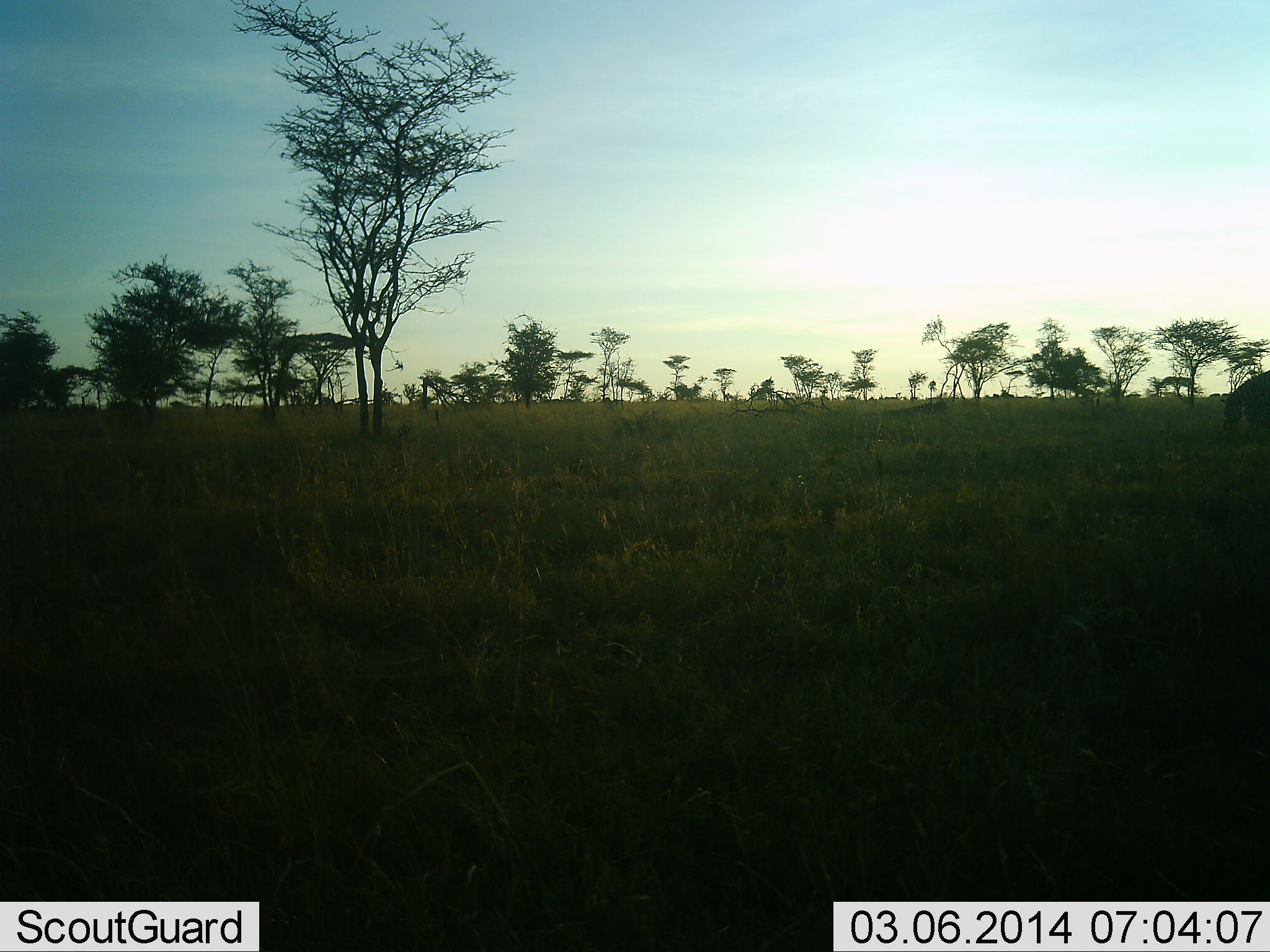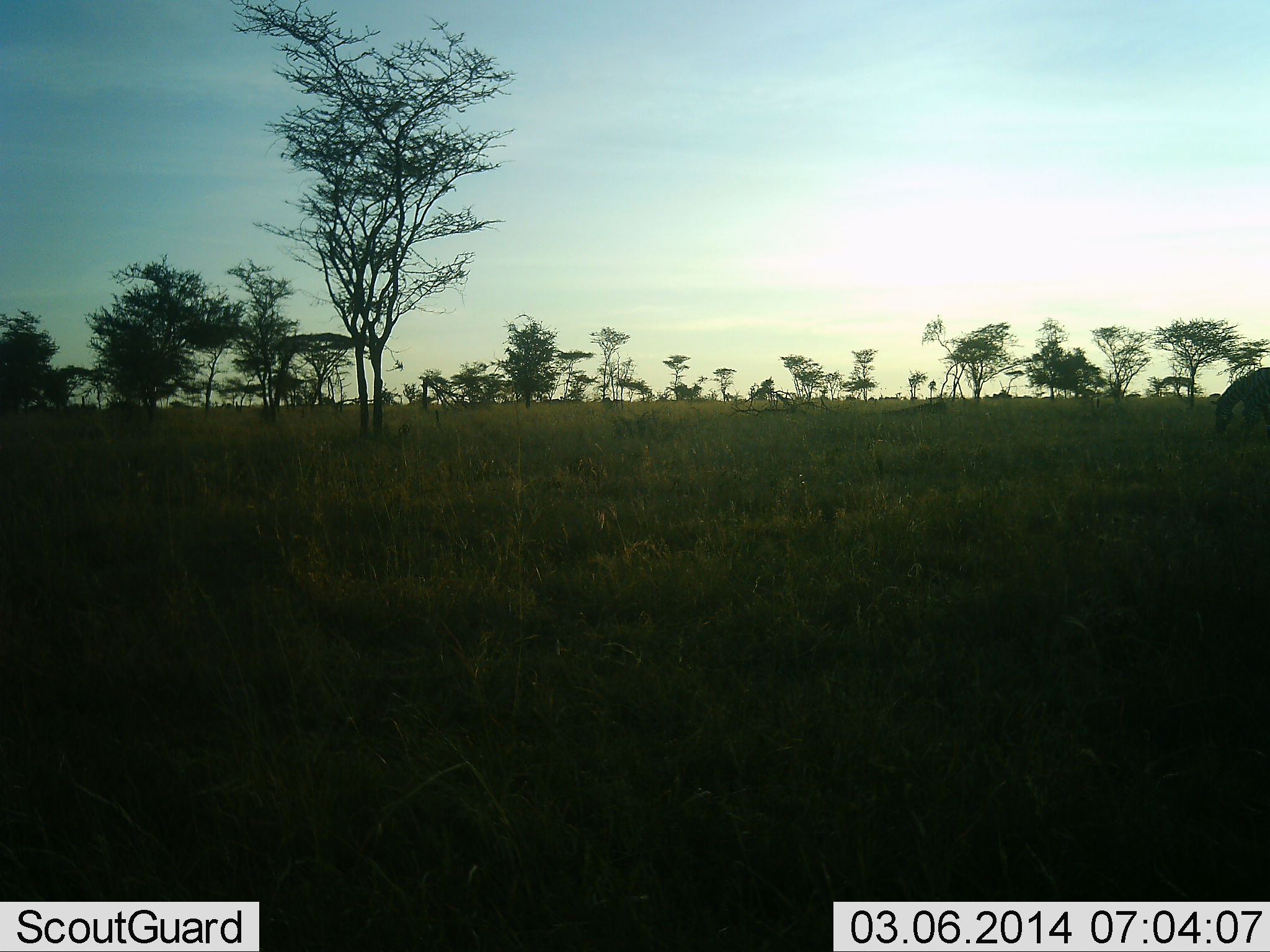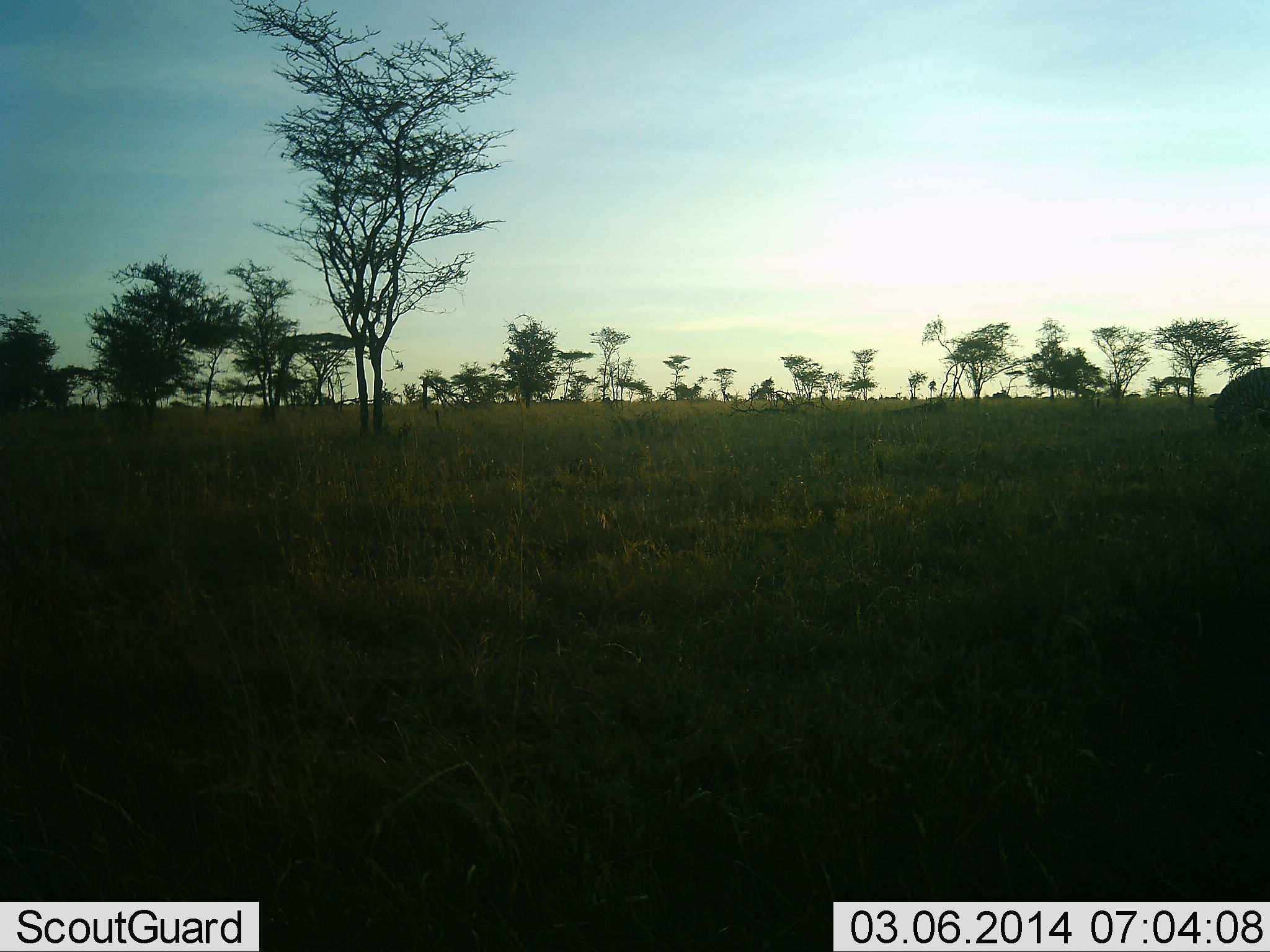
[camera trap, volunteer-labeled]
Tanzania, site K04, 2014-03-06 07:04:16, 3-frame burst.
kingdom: Animalia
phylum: Chordata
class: Mammalia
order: Perissodactyla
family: Equidae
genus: Equus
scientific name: Equus quagga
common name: plains zebra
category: zebra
Zebra (plains zebra) (Equus quagga), count 1. Behavior (volunteer vote fractions): standing 0%, resting 0%, moving 44%, interacting 0%. Young present (vote fraction): 0%. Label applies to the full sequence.